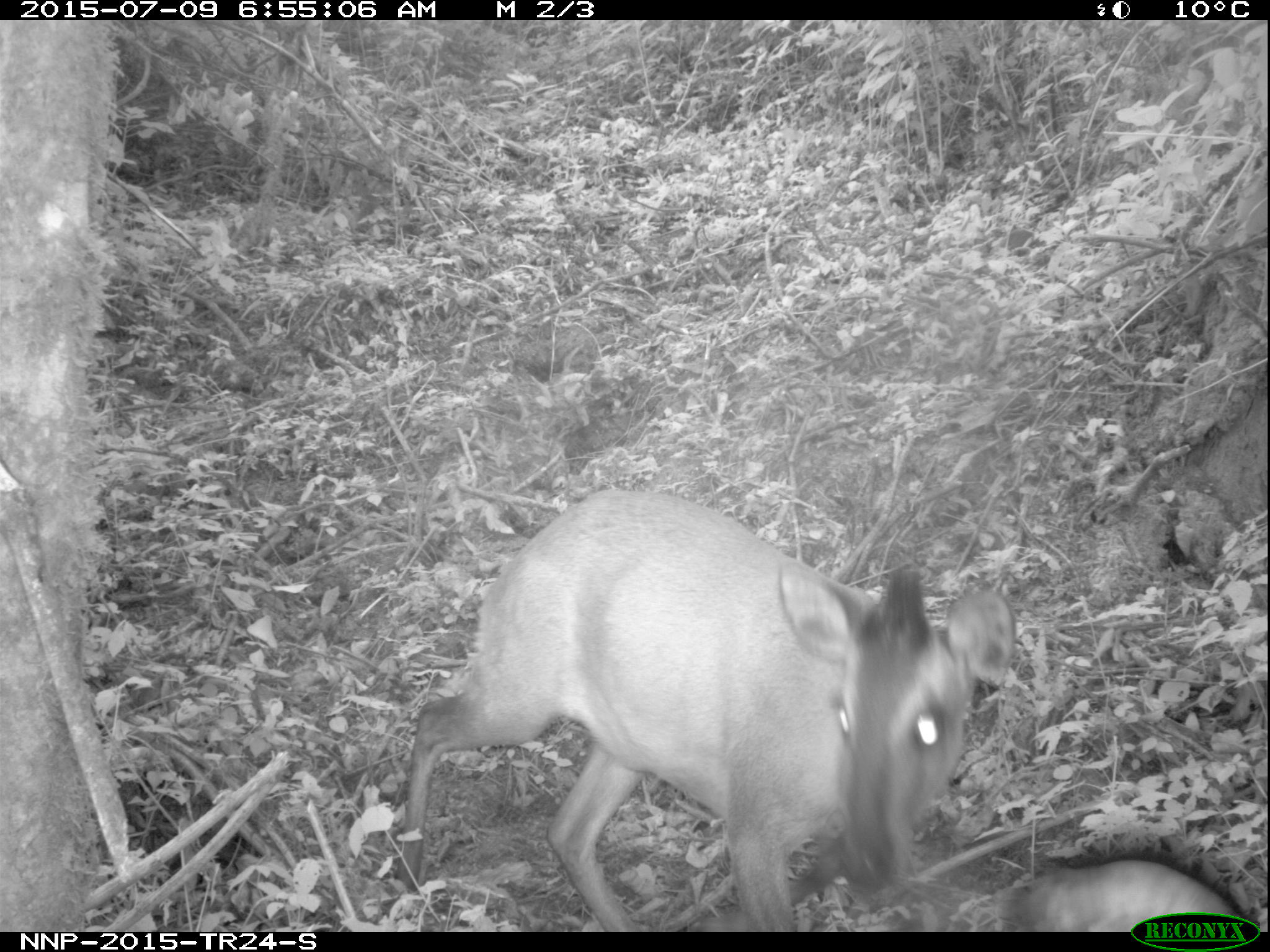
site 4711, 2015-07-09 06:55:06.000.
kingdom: Animalia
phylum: Chordata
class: Mammalia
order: Artiodactyla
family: Bovidae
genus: Cephalophus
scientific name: Cephalophus nigrifrons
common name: black-fronted duiker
Cephalophus nigrifrons (black-fronted duiker), count 1.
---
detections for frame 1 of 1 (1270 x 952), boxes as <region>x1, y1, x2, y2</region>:
cephalophus nigrifrons: <region>392, 487, 1017, 932</region>; <region>995, 857, 1247, 931</region>